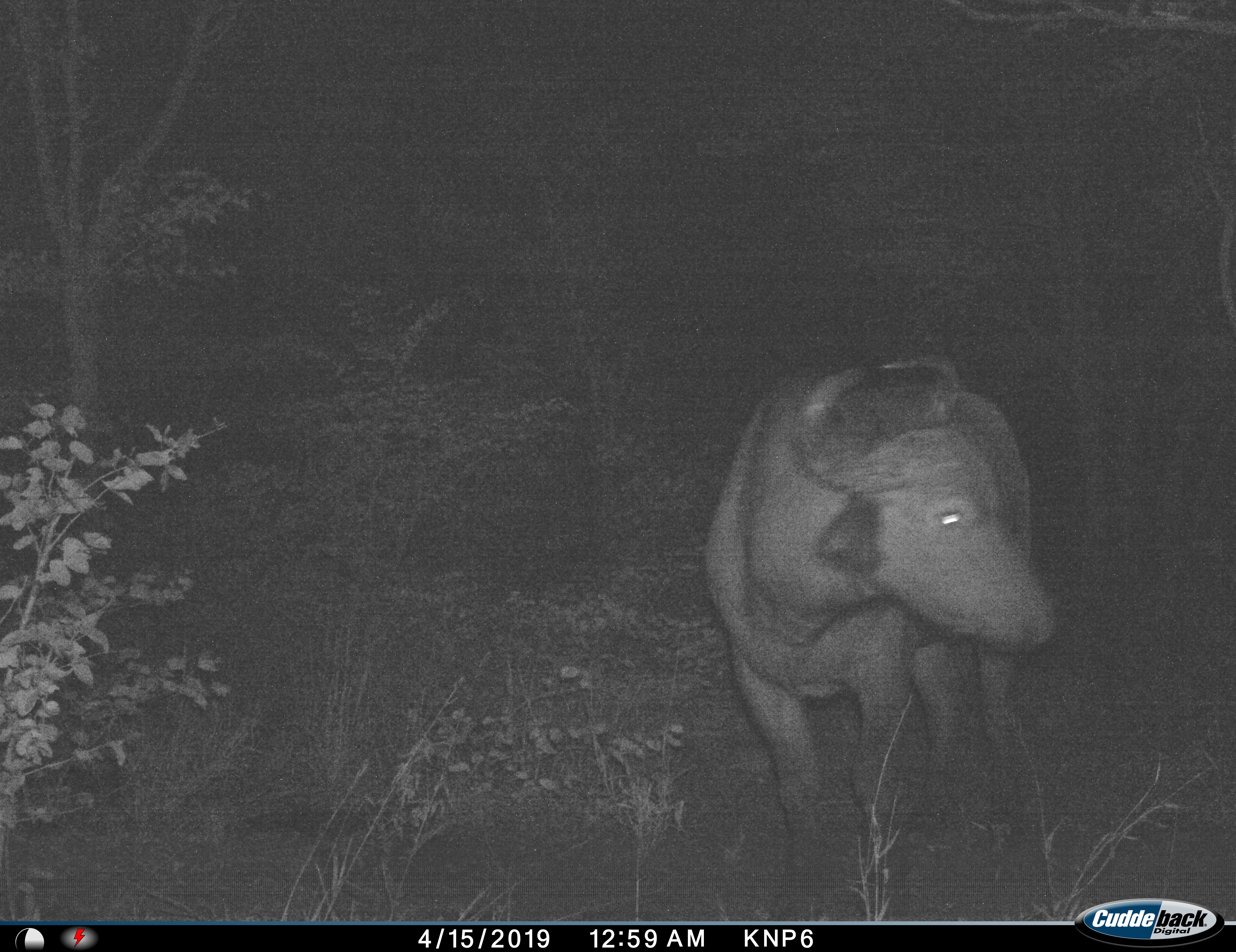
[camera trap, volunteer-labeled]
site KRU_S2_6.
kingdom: Animalia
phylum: Chordata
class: Mammalia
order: Artiodactyla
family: Bovidae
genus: Syncerus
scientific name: Syncerus caffer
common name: african buffalo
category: buffalo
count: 1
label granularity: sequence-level